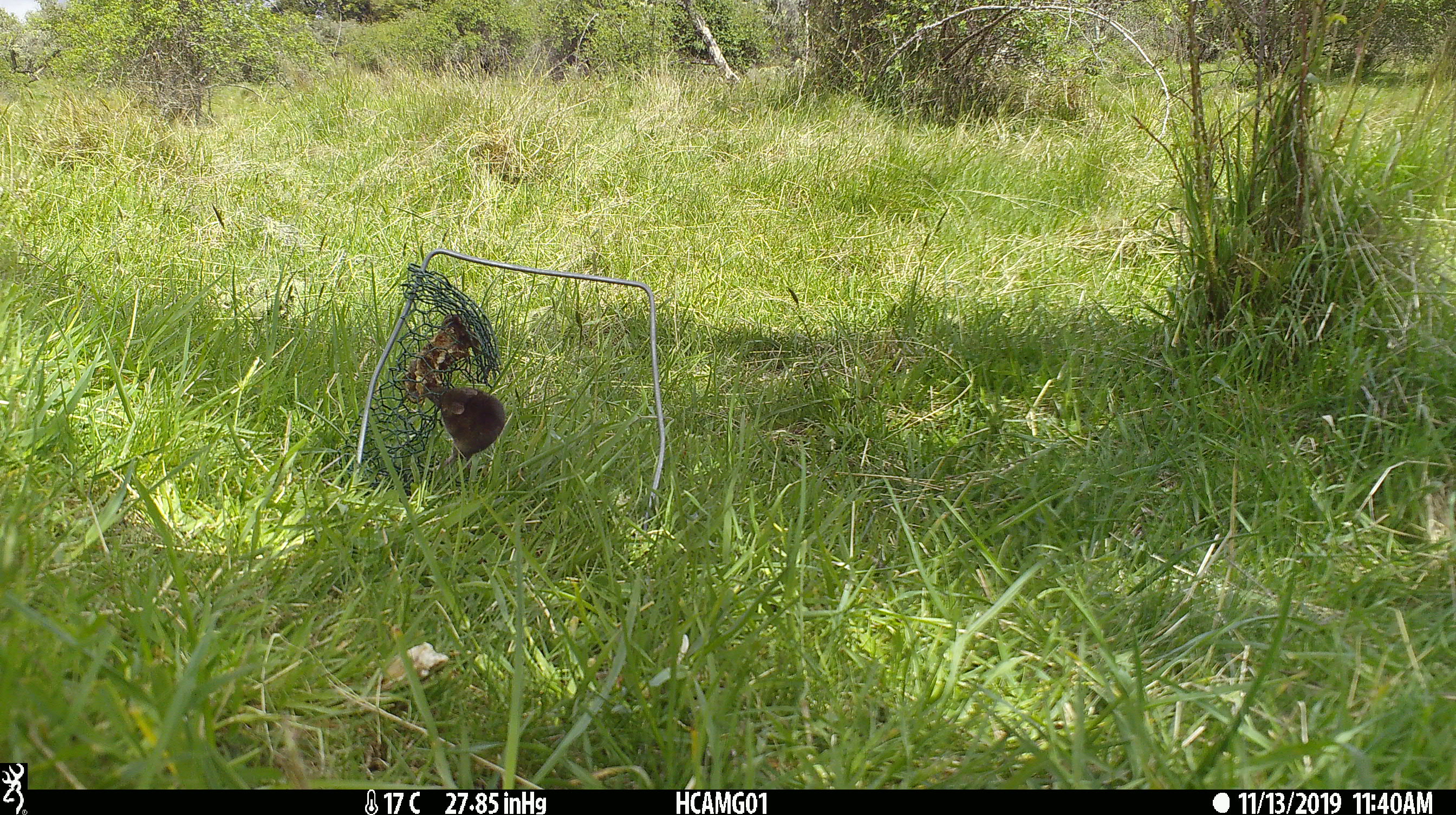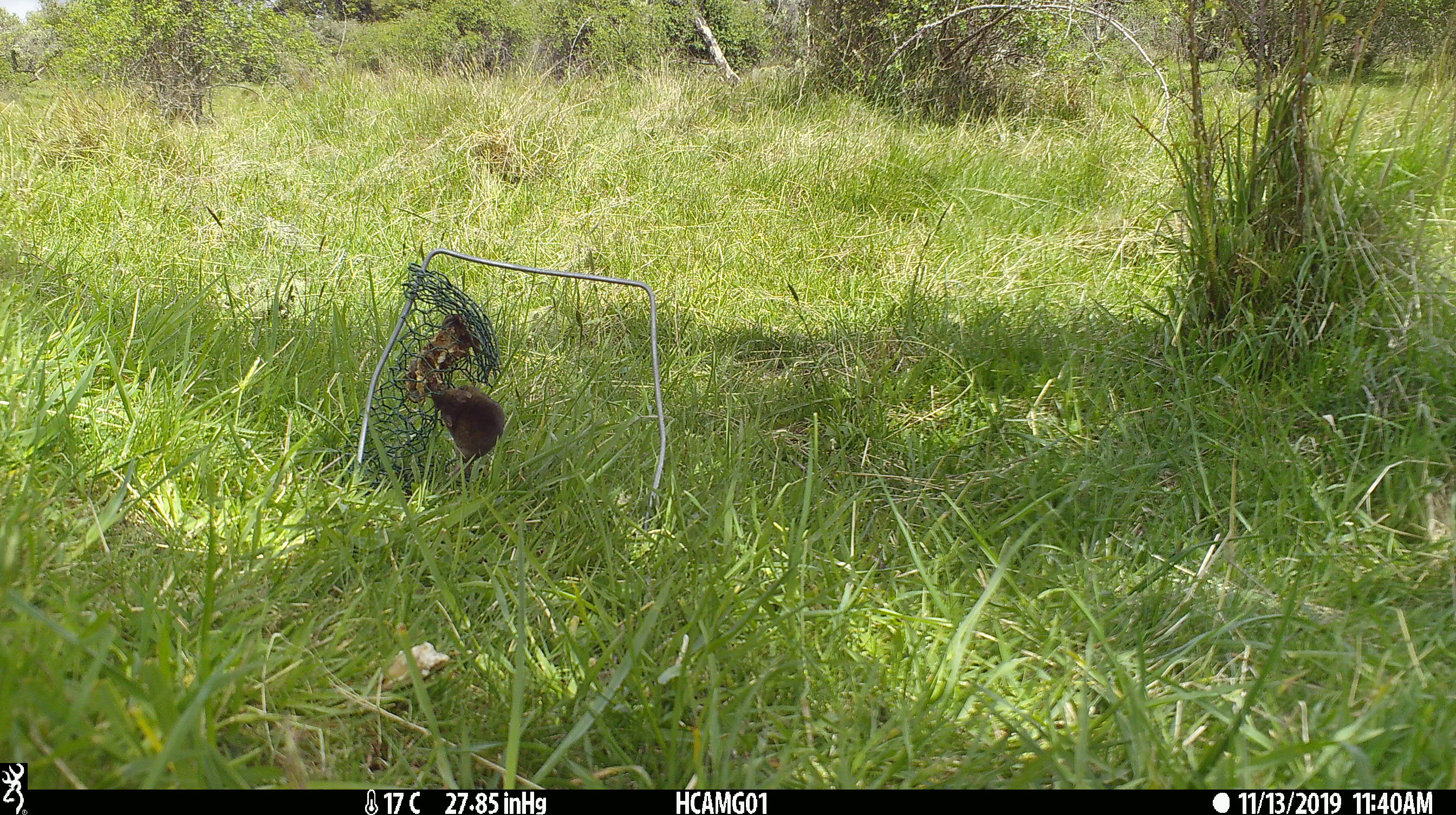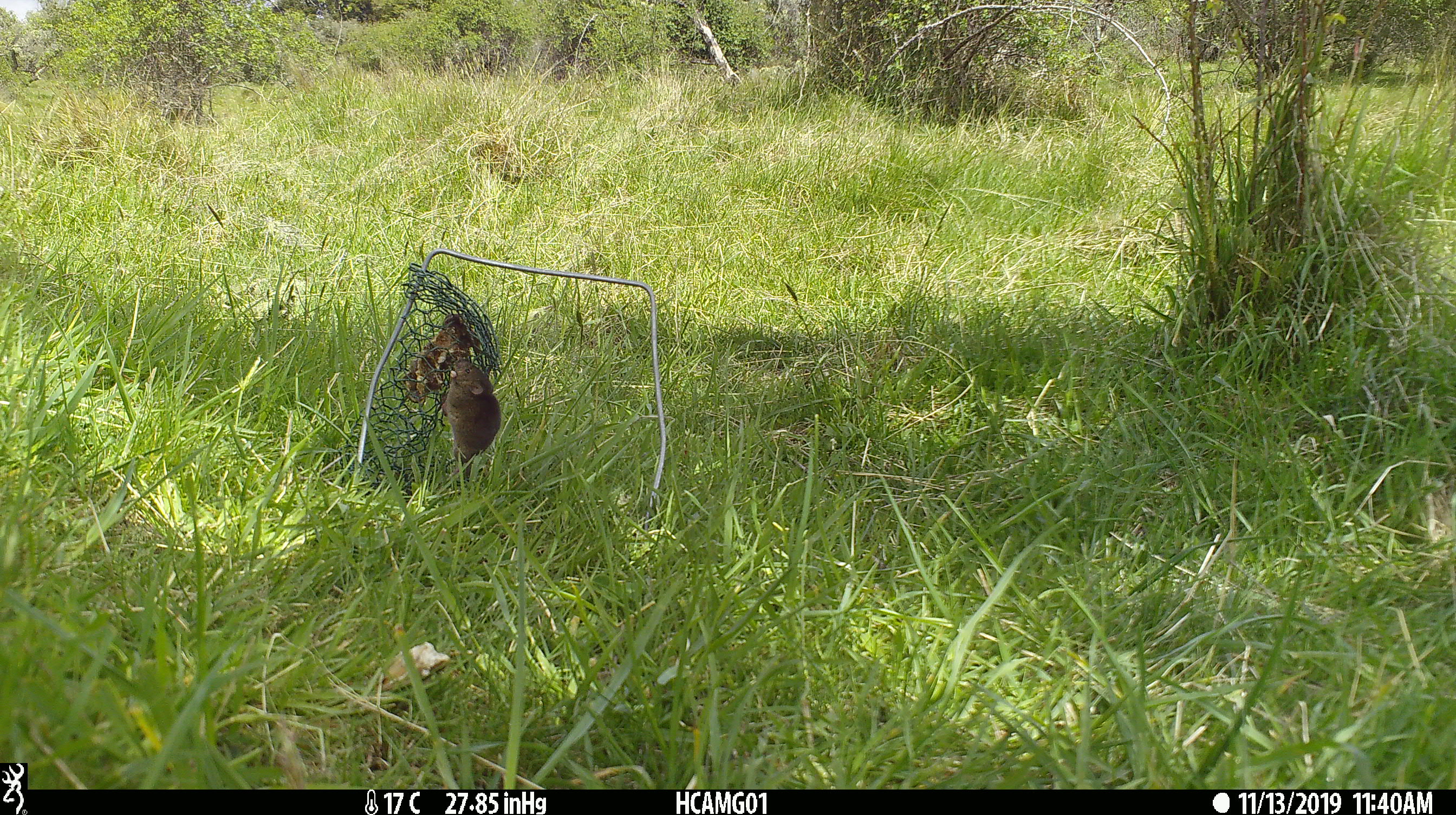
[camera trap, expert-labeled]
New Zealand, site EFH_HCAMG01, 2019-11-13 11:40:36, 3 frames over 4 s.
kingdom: Animalia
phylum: Chordata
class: Mammalia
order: Rodentia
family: Muridae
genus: Mus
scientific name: Mus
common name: mouse